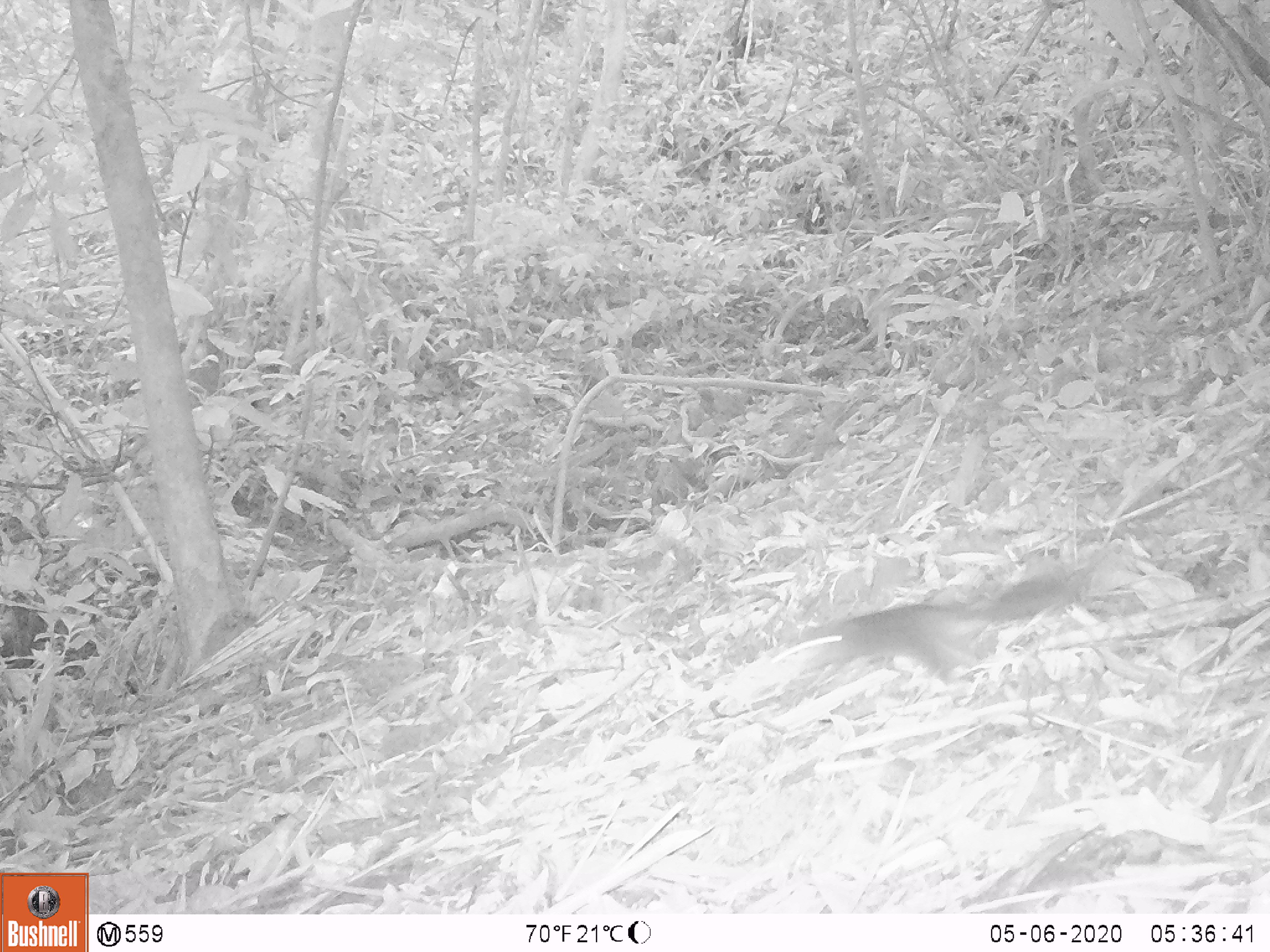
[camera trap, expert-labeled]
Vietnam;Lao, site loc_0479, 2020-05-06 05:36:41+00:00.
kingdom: Animalia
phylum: Chordata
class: Mammalia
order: Rodentia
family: Sciuridae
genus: Sciurus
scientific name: Sciurus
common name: squirrel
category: unidentified squirrel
Unidentified squirrel (squirrel) (Sciurus). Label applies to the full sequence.